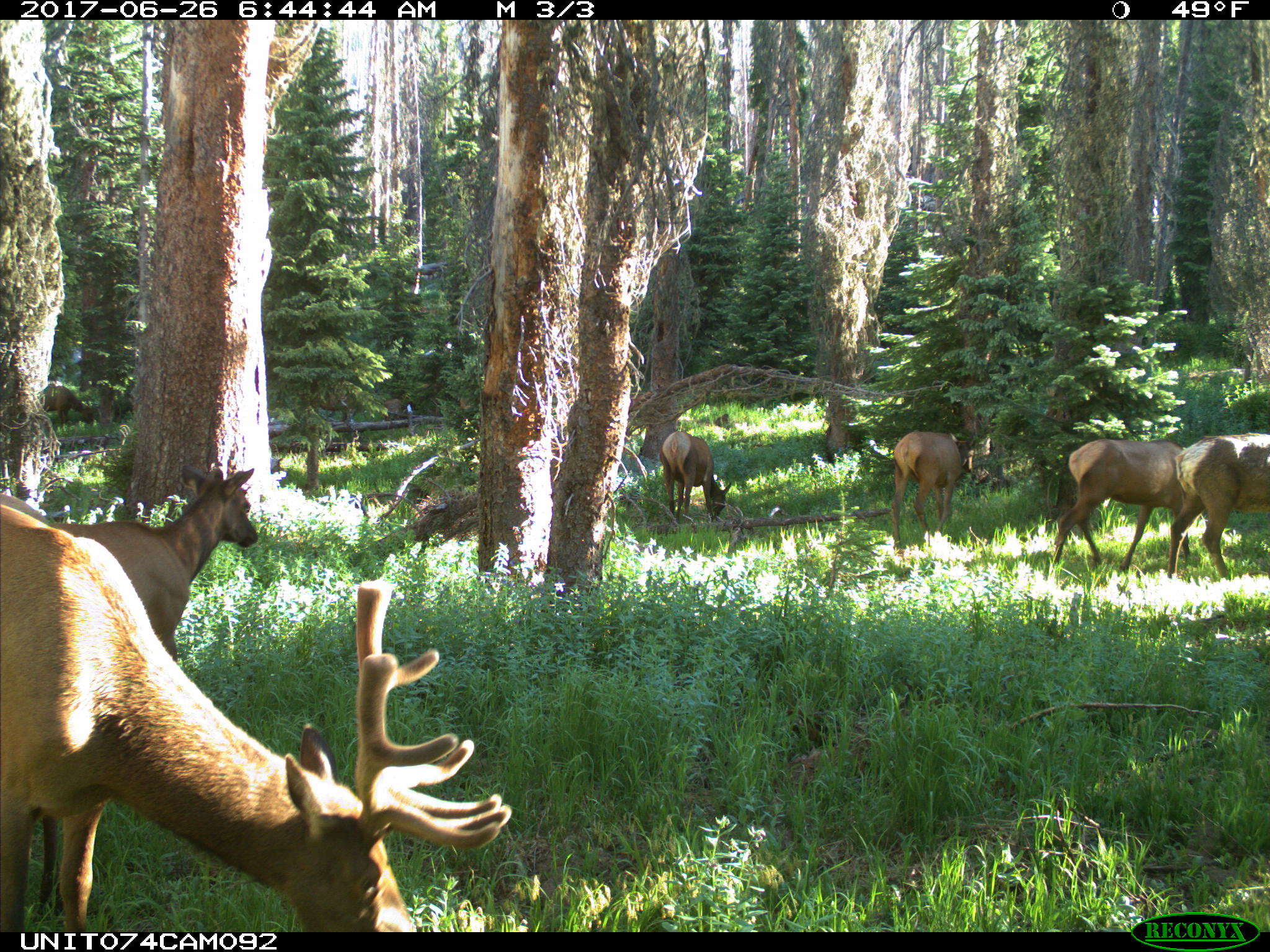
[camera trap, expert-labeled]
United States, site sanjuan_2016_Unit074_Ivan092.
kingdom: Animalia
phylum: Chordata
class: Mammalia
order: Artiodactyla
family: Cervidae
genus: Cervus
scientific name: Cervus elaphus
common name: red deer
Cervus elaphus (red deer).